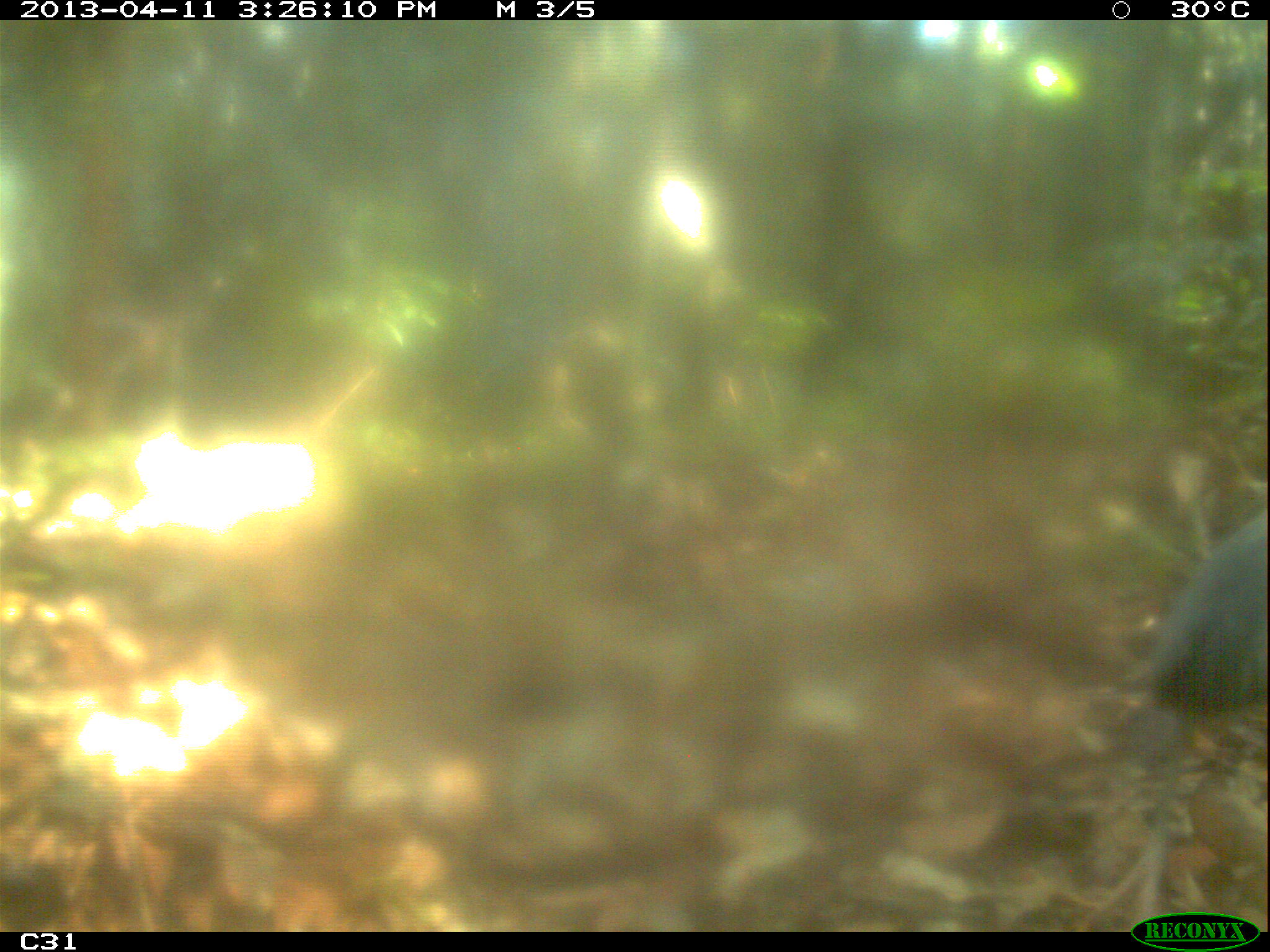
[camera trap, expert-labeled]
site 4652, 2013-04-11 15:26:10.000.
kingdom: Animalia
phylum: Chordata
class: Aves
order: Gruiformes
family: Psophiidae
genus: Psophia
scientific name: Psophia crepitans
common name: gray-winged trumpeter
Psophia crepitans (gray-winged trumpeter), count 2, age adult.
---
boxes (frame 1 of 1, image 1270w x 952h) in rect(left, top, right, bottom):
psophia crepitans: rect(1090, 503, 1264, 929)